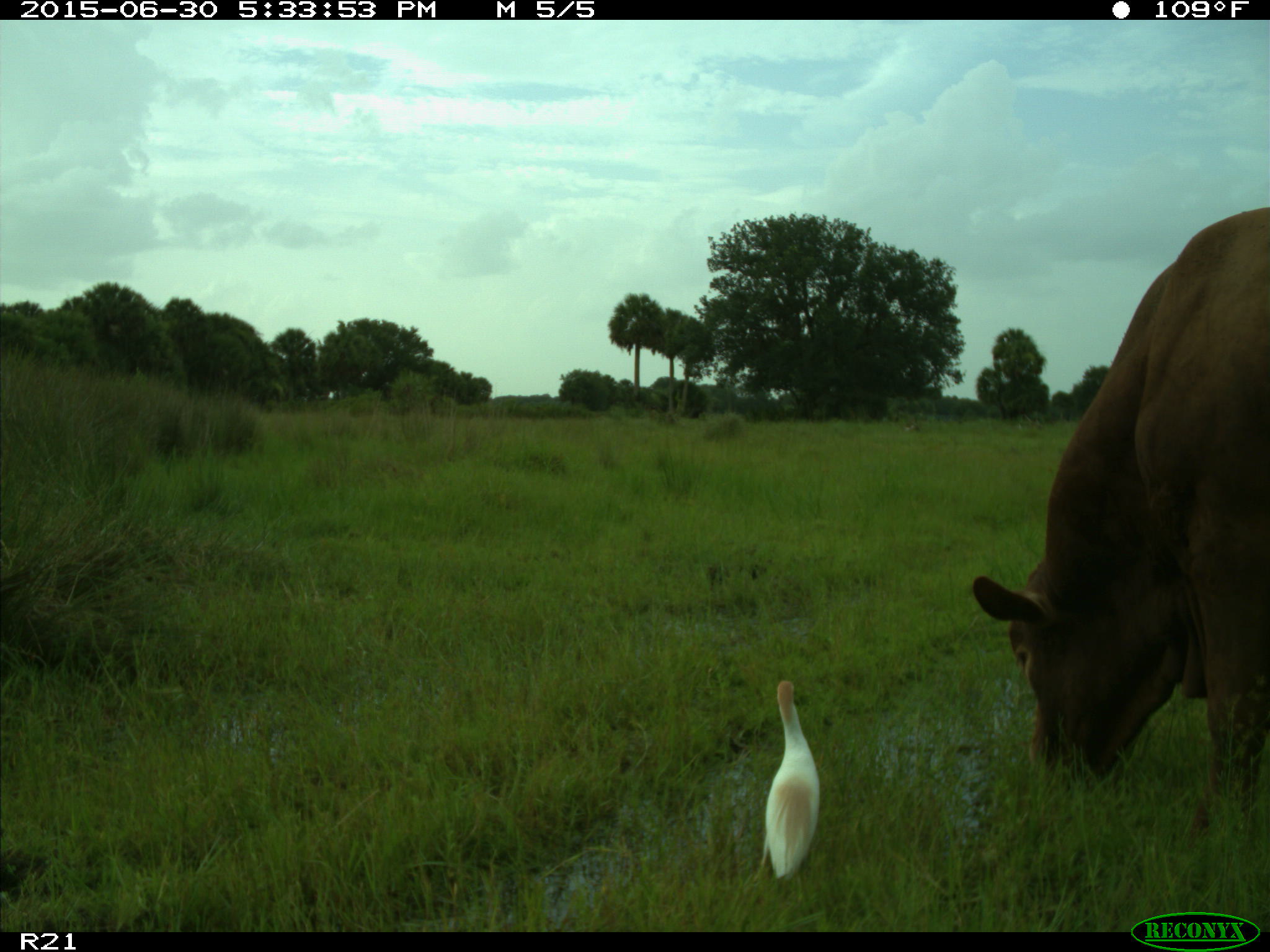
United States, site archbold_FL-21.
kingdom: Animalia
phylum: Chordata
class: Mammalia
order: Artiodactyla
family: Bovidae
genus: Bos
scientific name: Bos taurus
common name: domestic cow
Bos taurus (domestic cow).